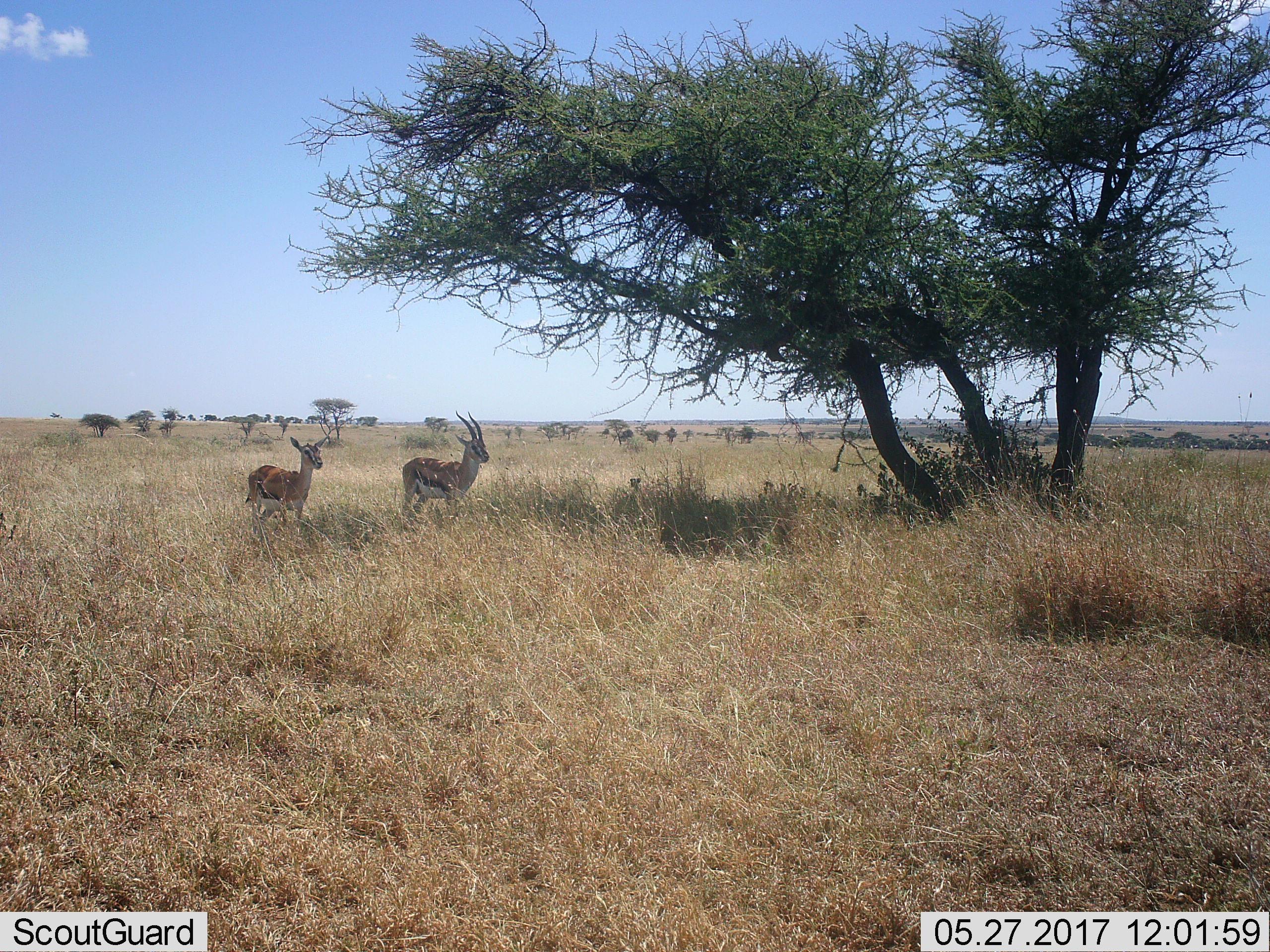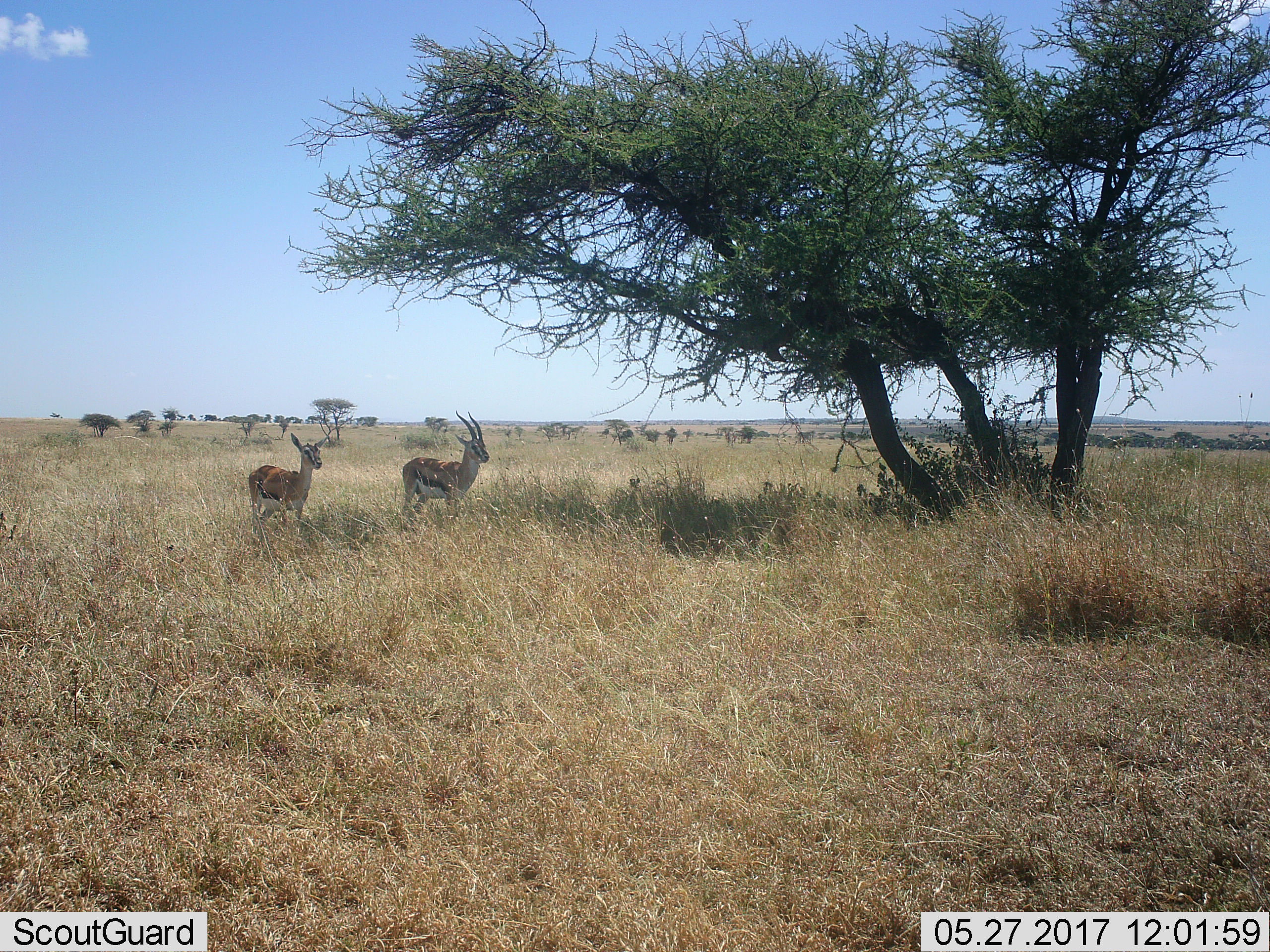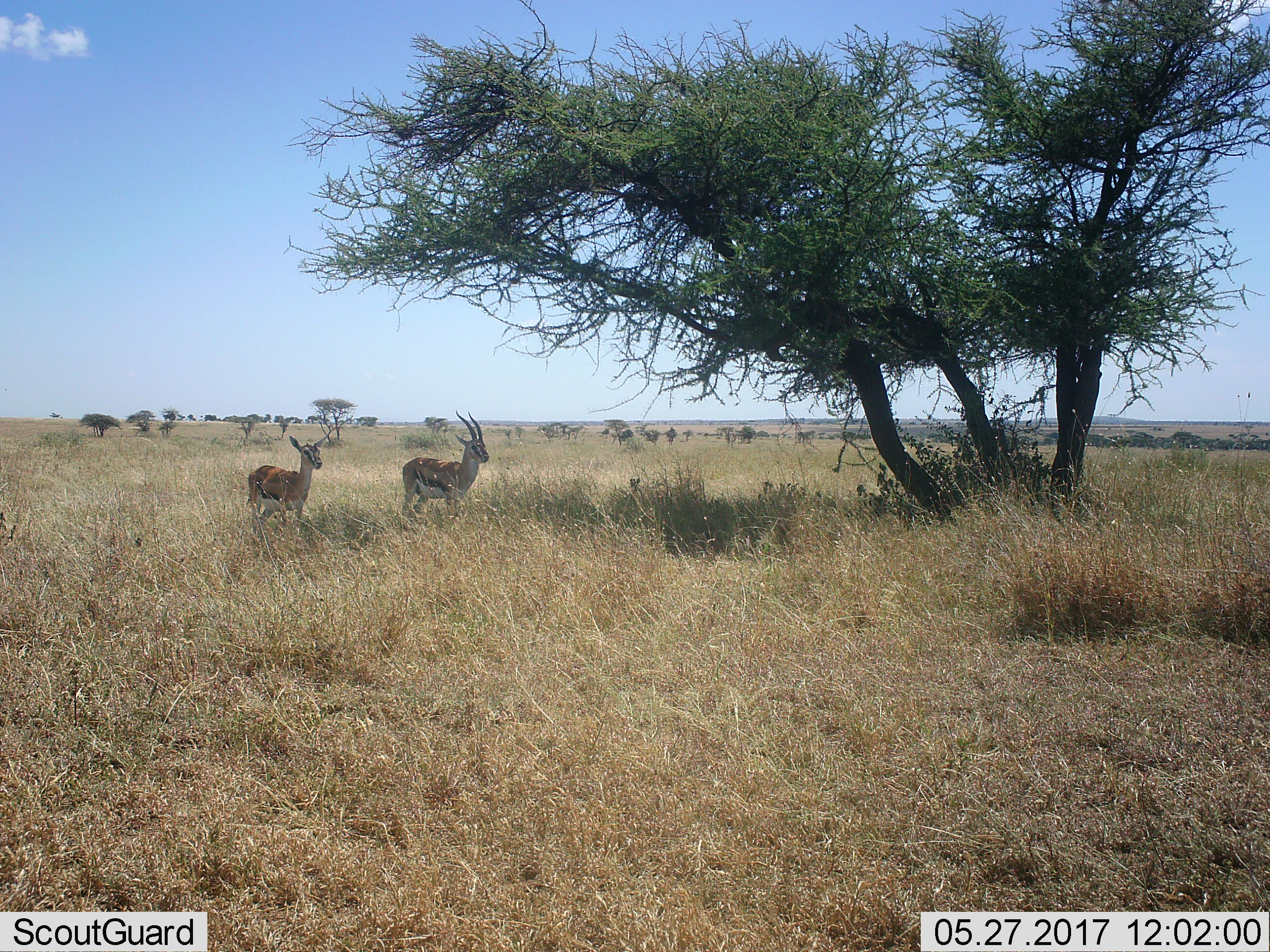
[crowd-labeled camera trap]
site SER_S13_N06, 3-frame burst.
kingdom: Animalia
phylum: Chordata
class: Mammalia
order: Artiodactyla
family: Bovidae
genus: Eudorcas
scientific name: Eudorcas thomsonii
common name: thomson's gazelle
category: gazellethomsons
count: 2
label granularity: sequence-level